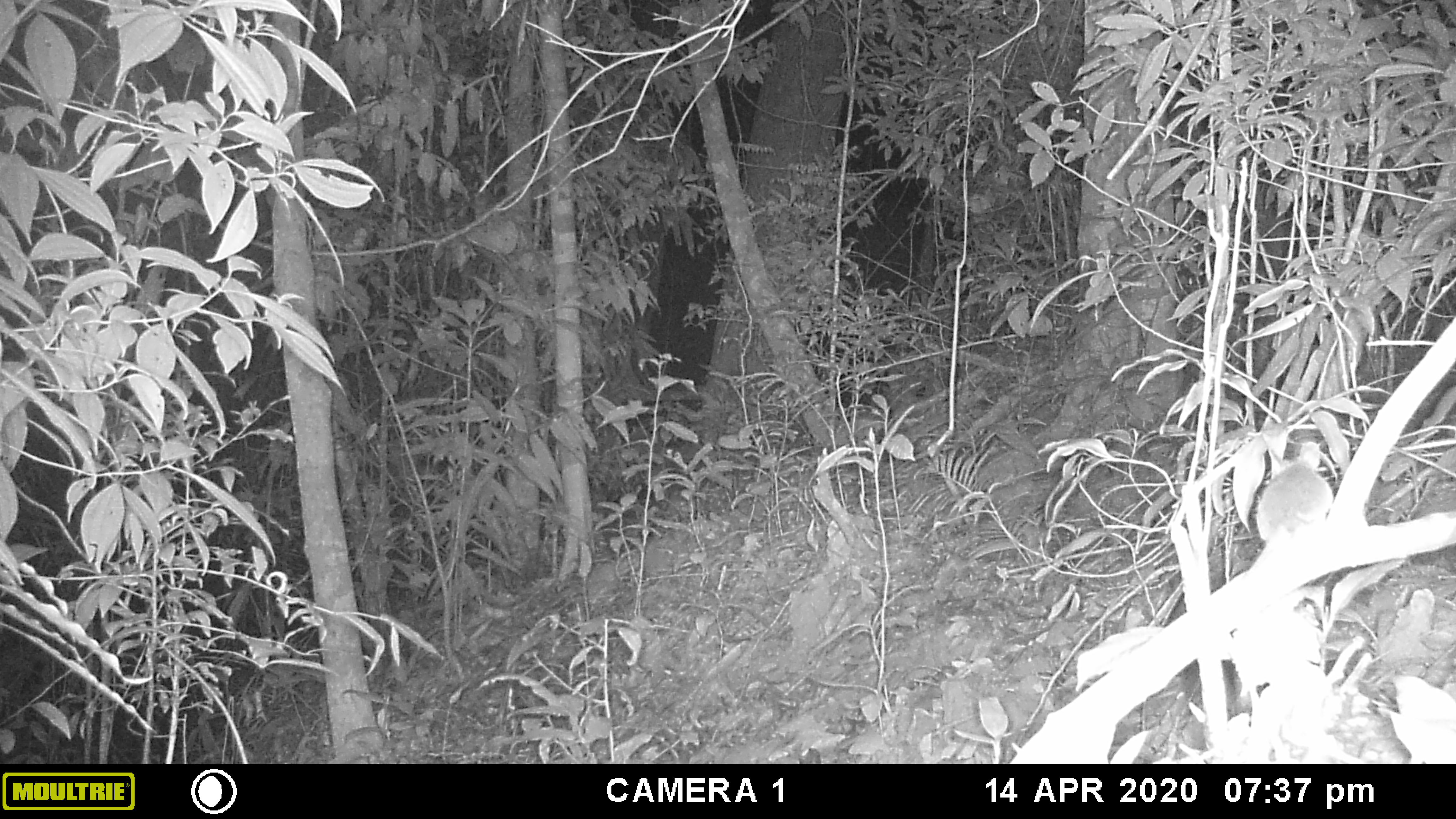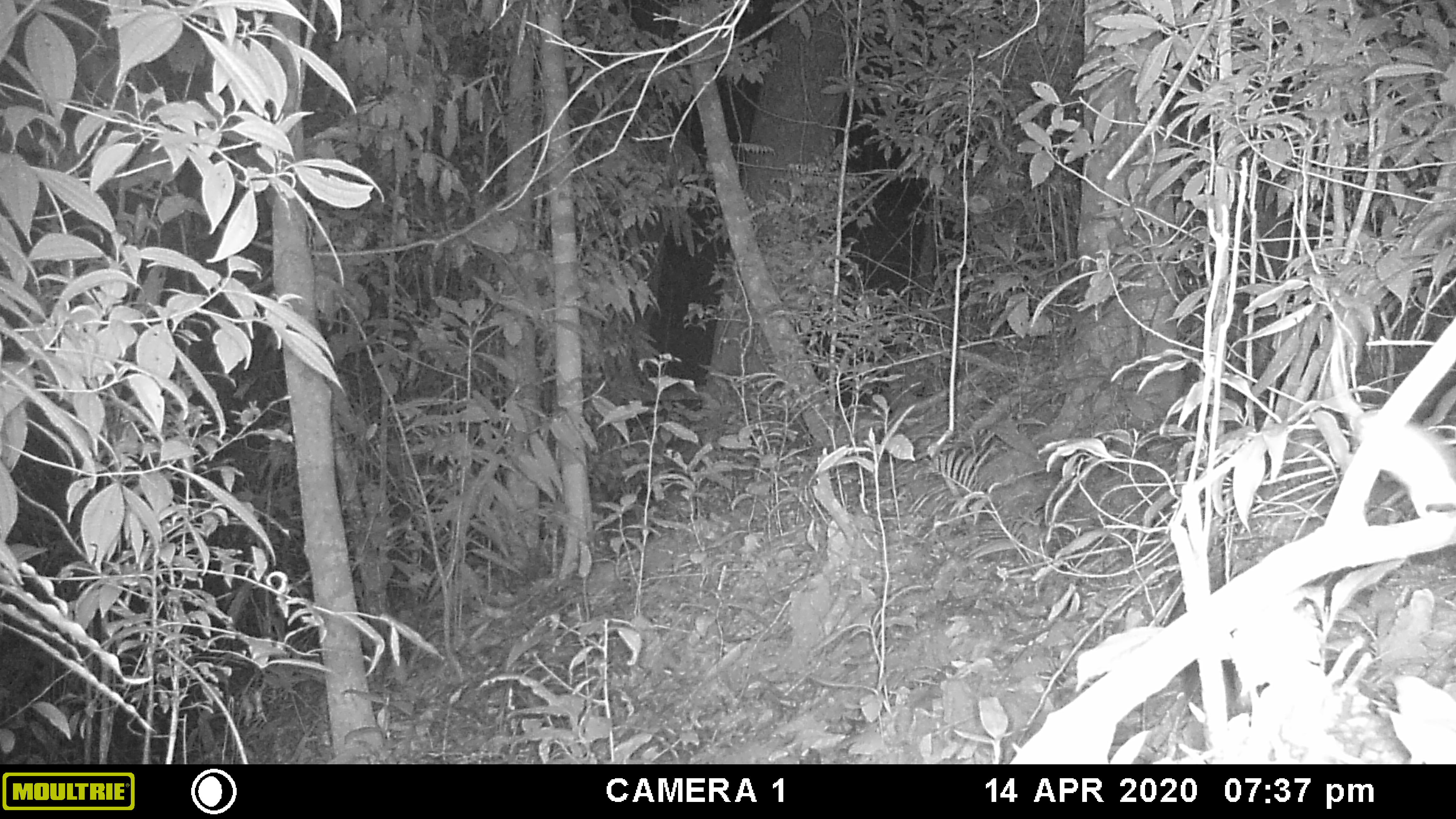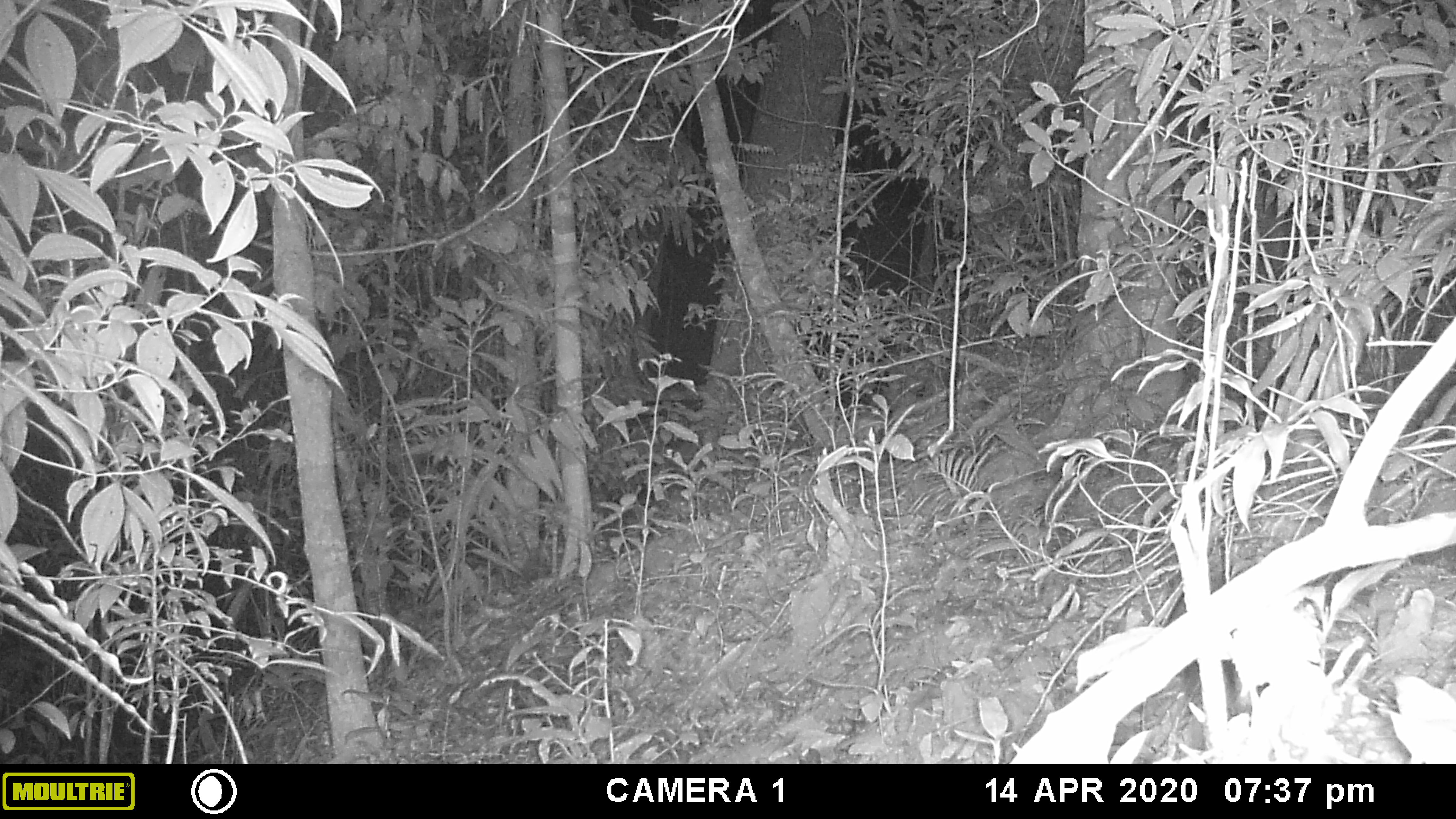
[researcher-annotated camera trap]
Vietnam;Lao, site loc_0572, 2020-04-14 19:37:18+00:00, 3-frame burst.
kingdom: Animalia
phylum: Chordata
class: Mammalia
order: Rodentia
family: Muridae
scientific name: Muridae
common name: old-world mice and rats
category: unidentified murid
Unidentified murid (old-world mice and rats) (Muridae). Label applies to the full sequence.